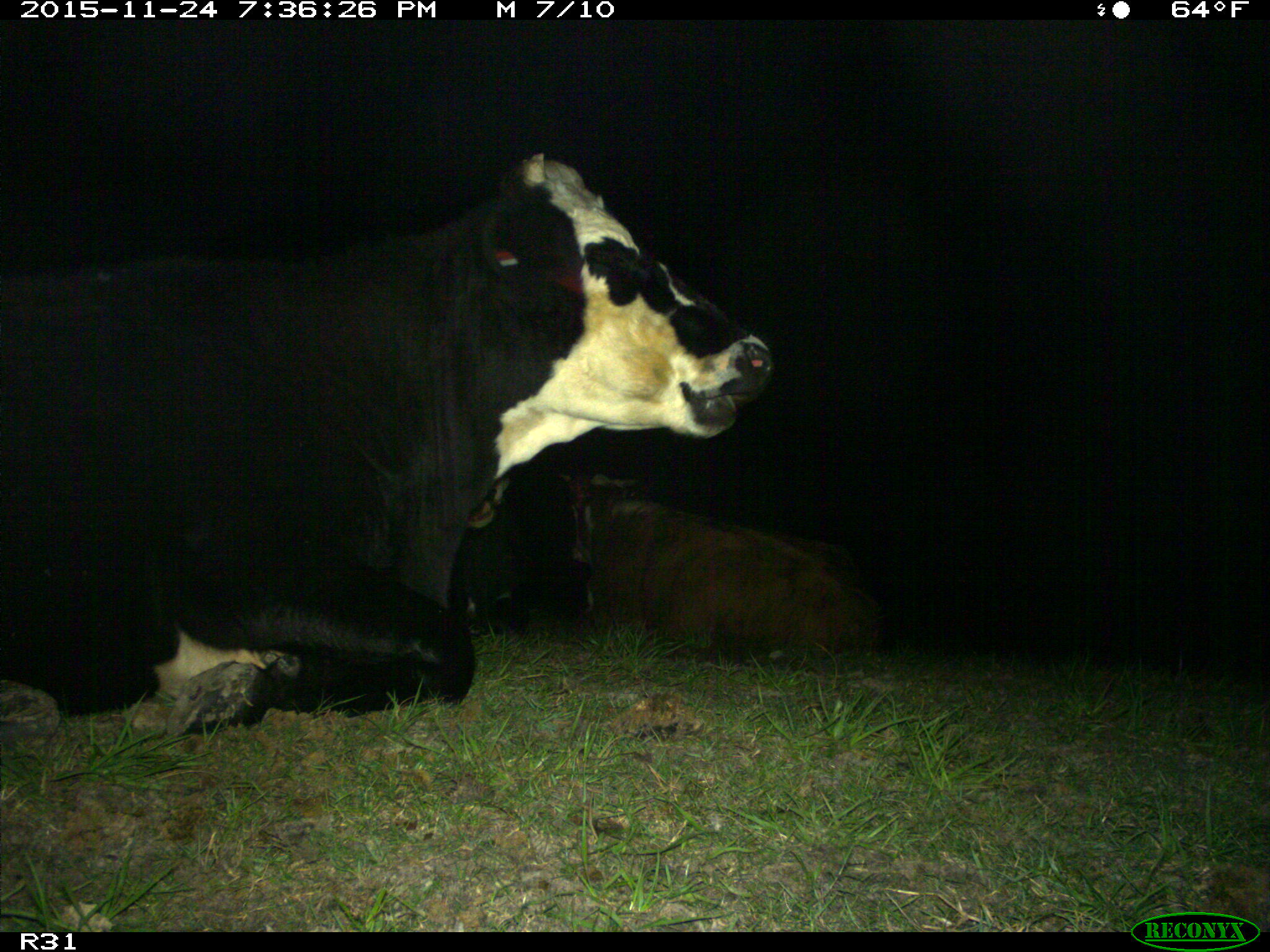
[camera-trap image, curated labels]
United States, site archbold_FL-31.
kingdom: Animalia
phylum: Chordata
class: Mammalia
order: Artiodactyla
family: Bovidae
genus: Bos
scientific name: Bos taurus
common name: domestic cow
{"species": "Bos taurus (domestic cow)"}